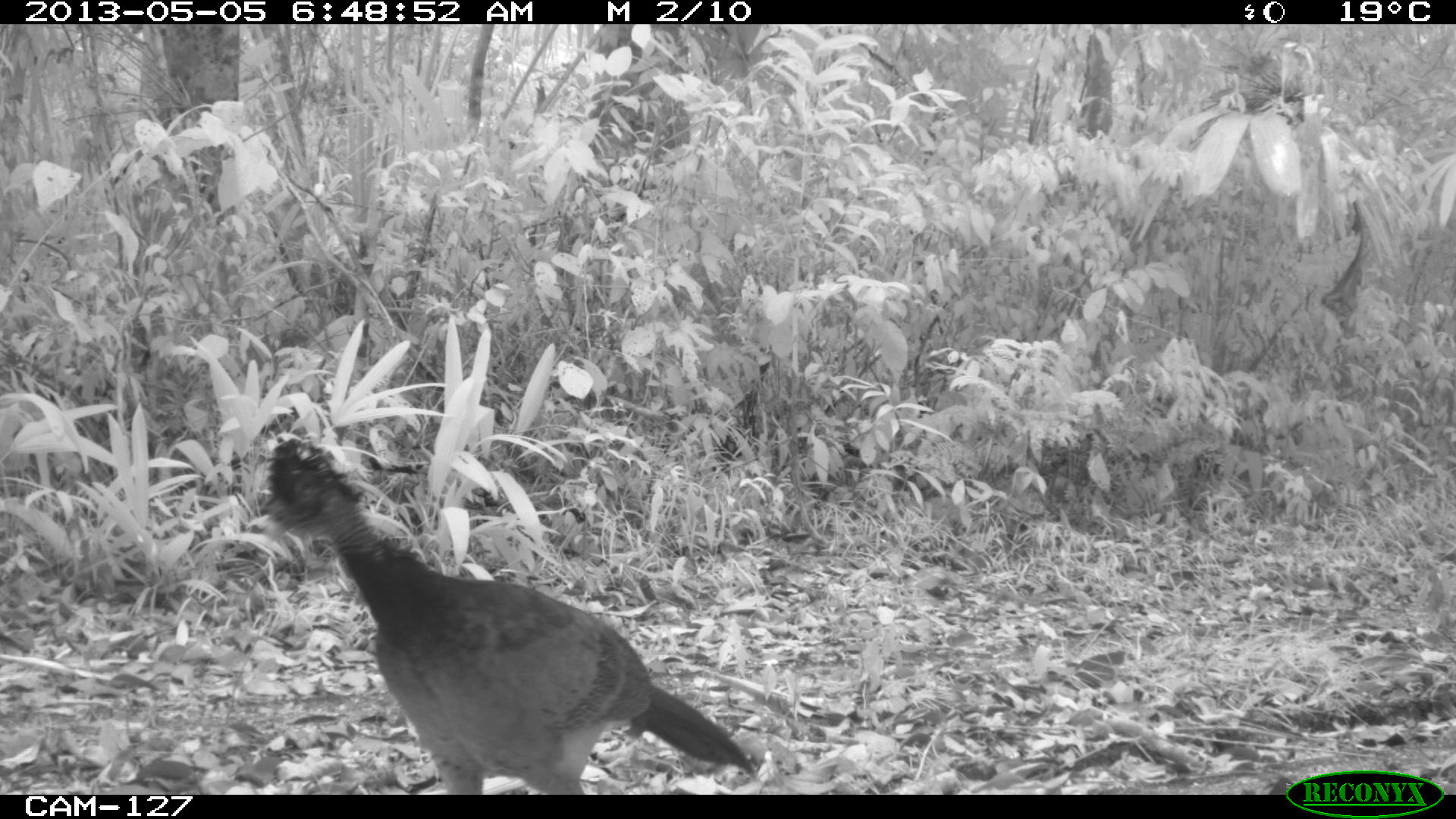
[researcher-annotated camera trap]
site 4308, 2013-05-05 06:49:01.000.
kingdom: Animalia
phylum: Chordata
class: Aves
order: Galliformes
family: Cracidae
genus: Crax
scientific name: Crax rubra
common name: great curassow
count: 1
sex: female